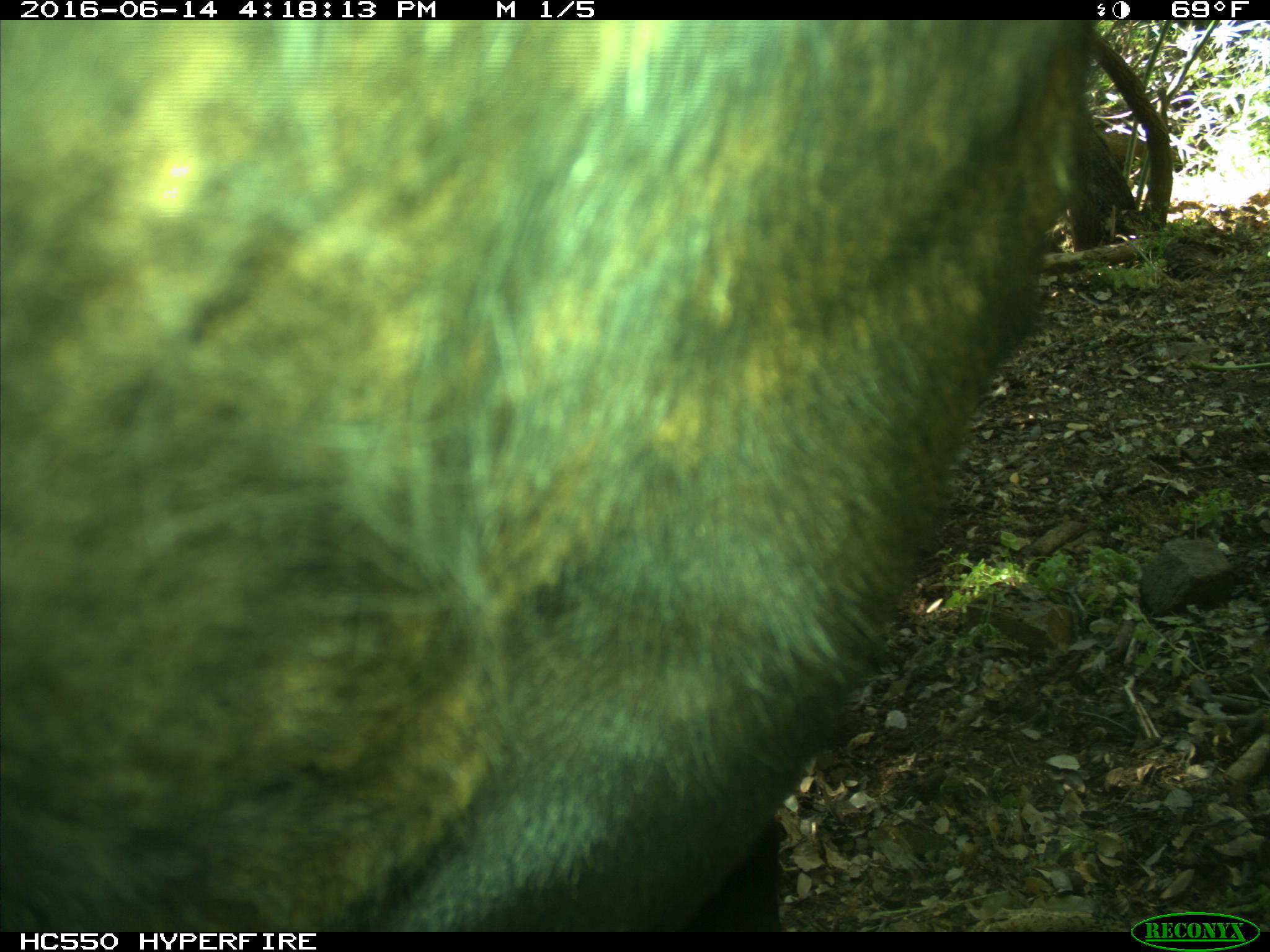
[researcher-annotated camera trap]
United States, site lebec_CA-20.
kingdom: Animalia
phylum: Chordata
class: Mammalia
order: Artiodactyla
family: Bovidae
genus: Bos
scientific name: Bos taurus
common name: domestic cow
Bos taurus (domestic cow).